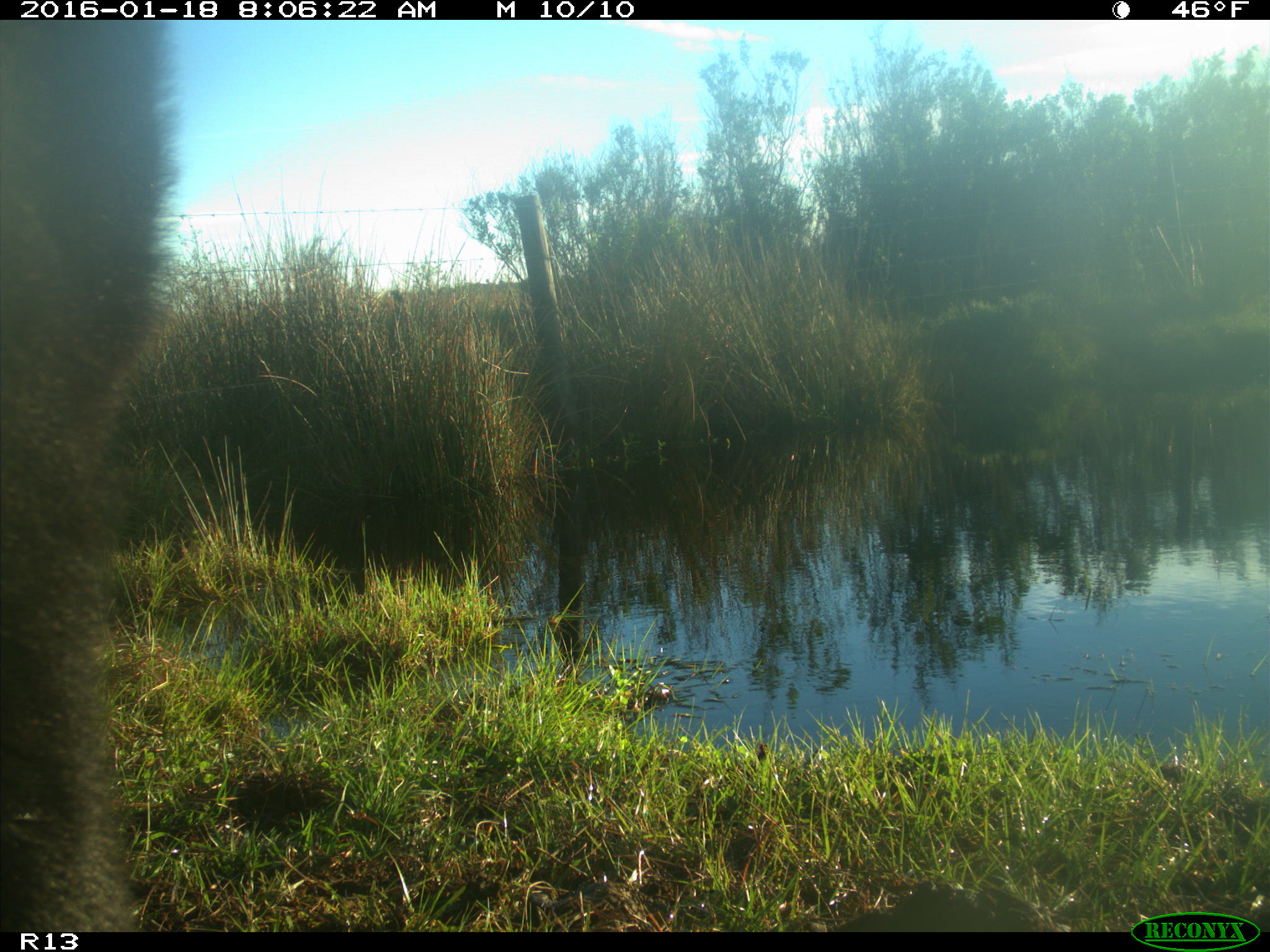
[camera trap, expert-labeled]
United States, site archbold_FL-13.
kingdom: Animalia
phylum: Chordata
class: Mammalia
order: Artiodactyla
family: Bovidae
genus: Bos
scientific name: Bos taurus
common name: domestic cow